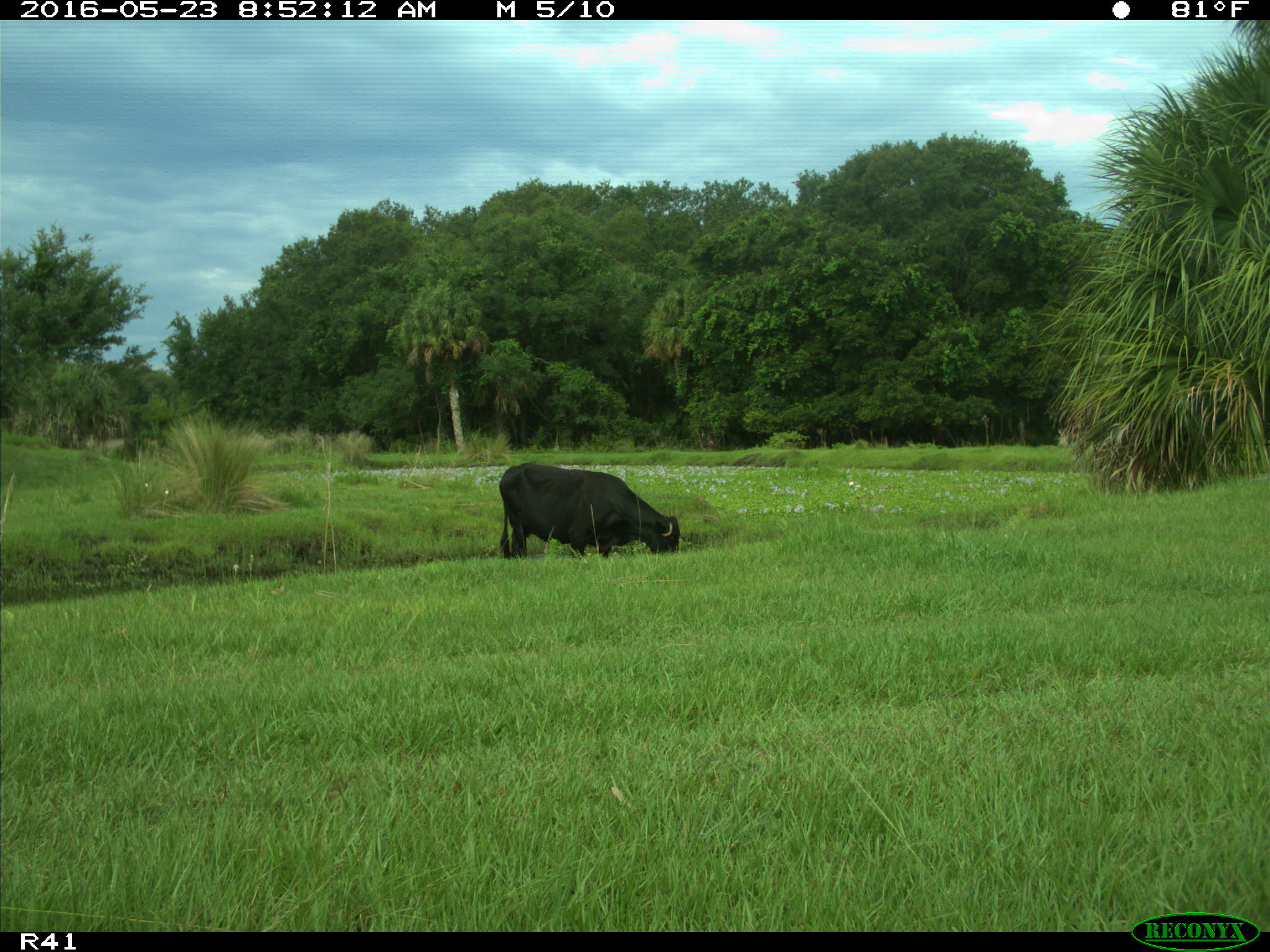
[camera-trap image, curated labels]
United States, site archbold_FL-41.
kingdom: Animalia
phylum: Chordata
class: Mammalia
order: Artiodactyla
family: Bovidae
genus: Bos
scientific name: Bos taurus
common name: domestic cow